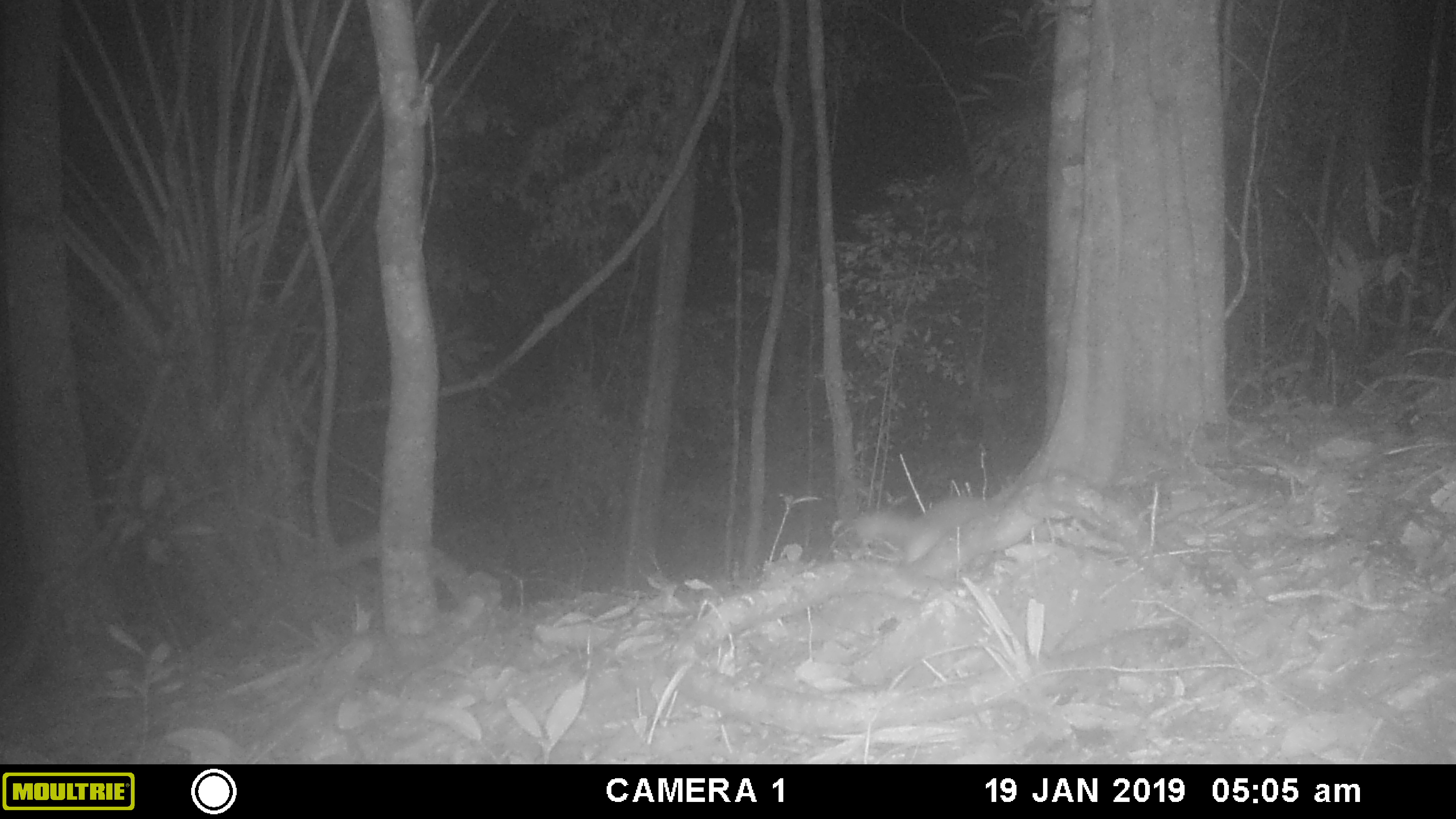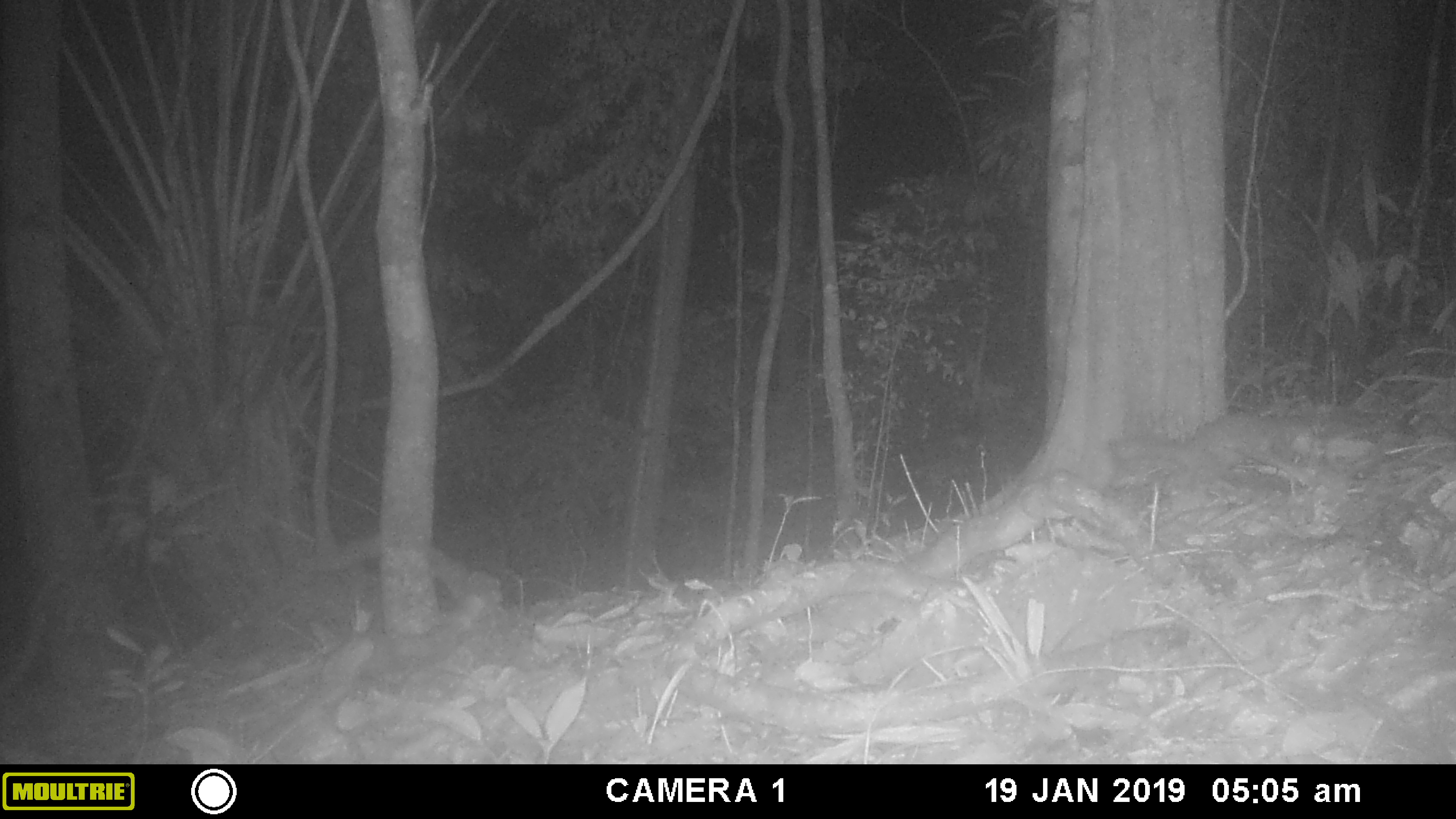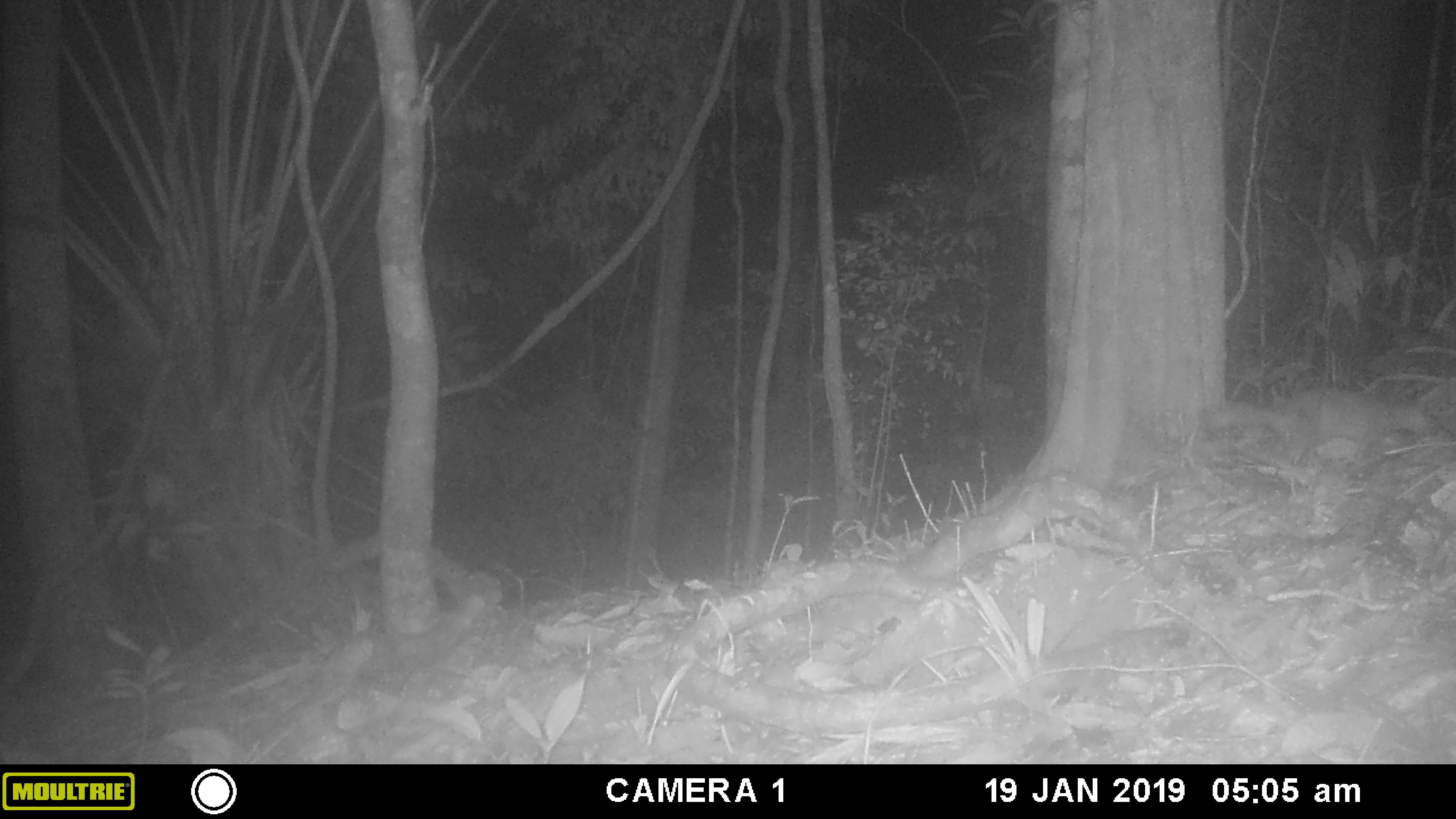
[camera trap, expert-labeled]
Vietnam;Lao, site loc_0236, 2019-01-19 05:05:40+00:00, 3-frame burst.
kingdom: Animalia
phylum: Chordata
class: Mammalia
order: Carnivora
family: Mustelidae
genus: Melogale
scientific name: Melogale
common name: ferret badger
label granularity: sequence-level